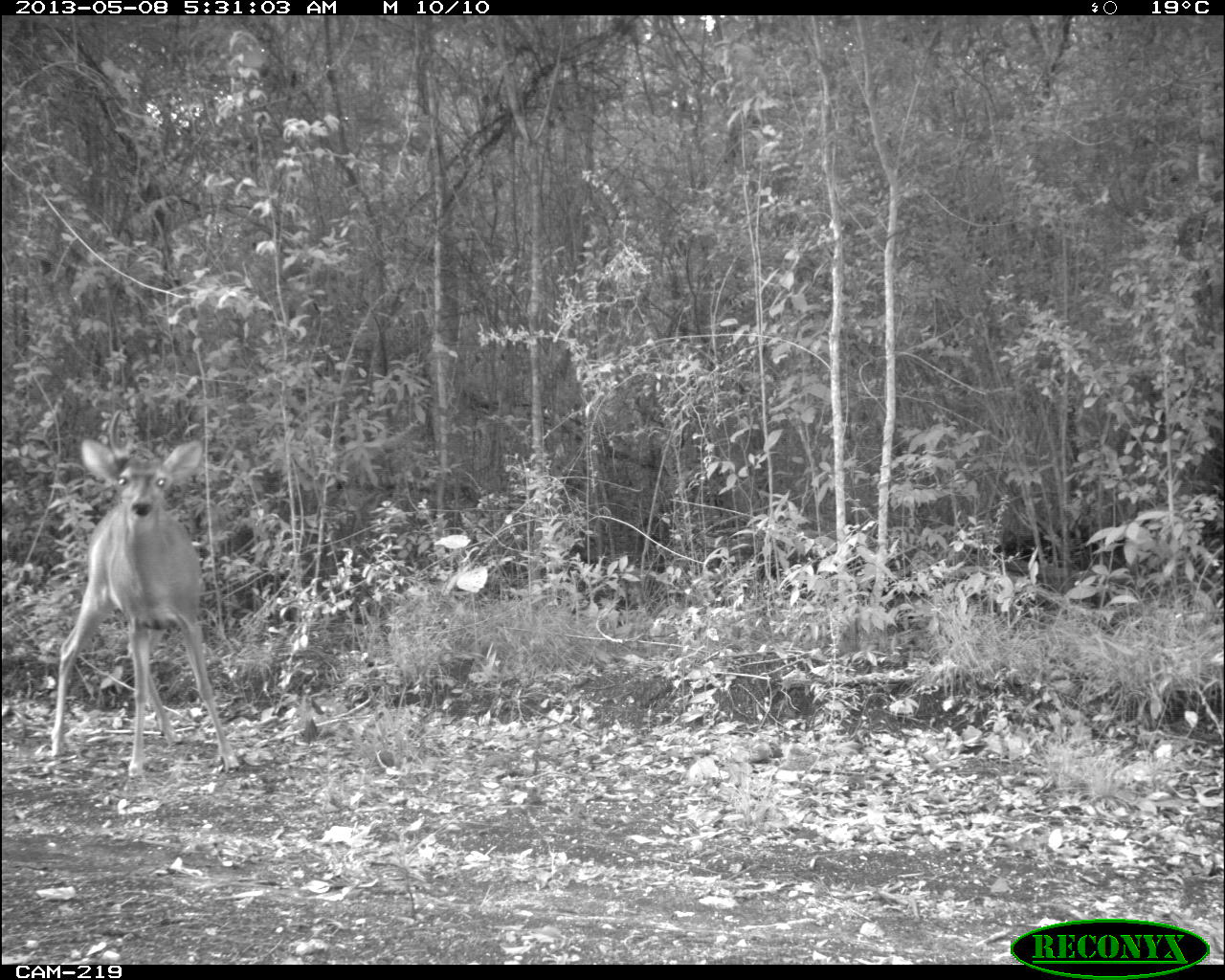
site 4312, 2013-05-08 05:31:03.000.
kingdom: Animalia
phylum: Chordata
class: Mammalia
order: Artiodactyla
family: Cervidae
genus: Odocoileus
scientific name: Odocoileus virginianus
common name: white-tailed deer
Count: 1.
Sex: male.